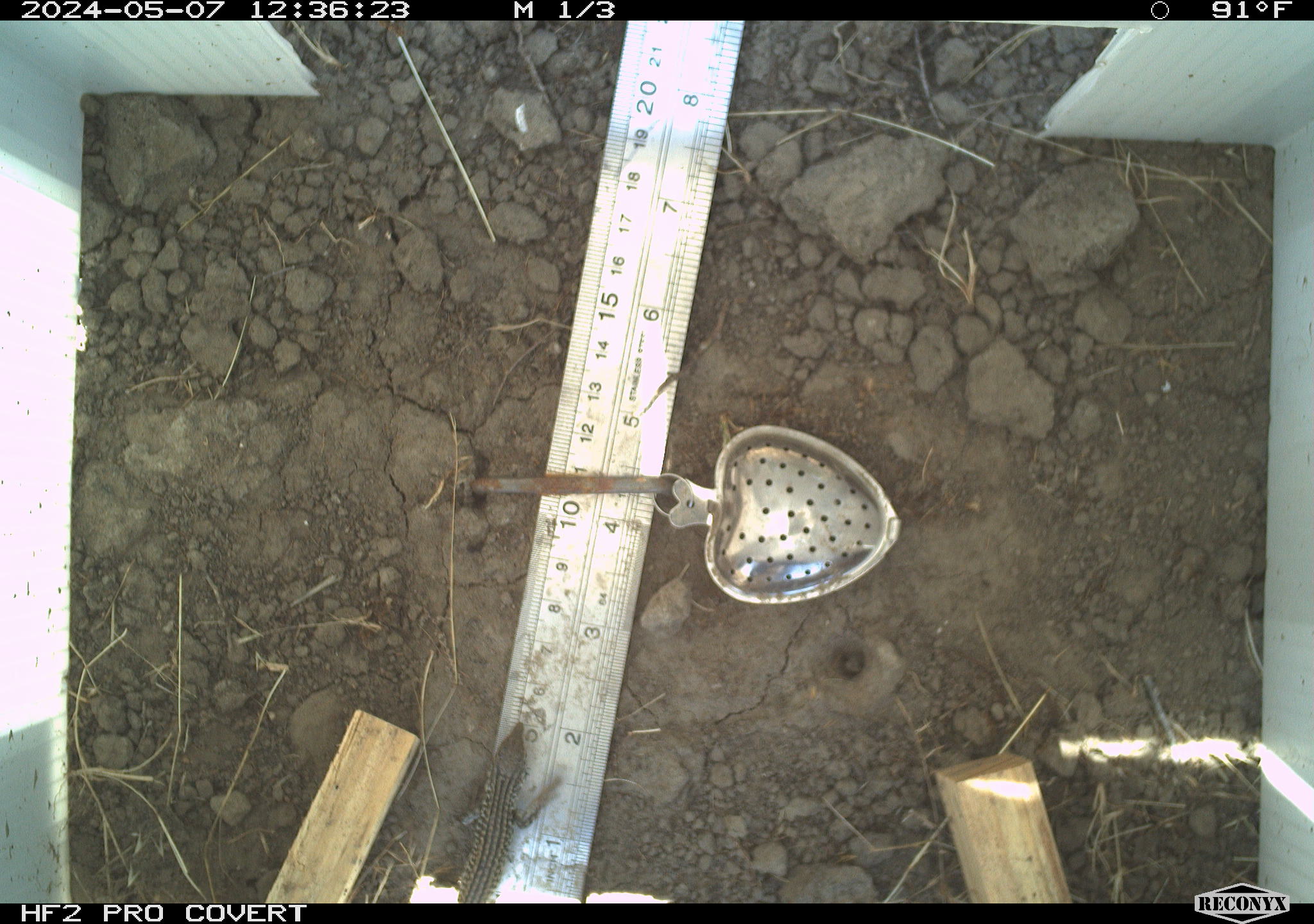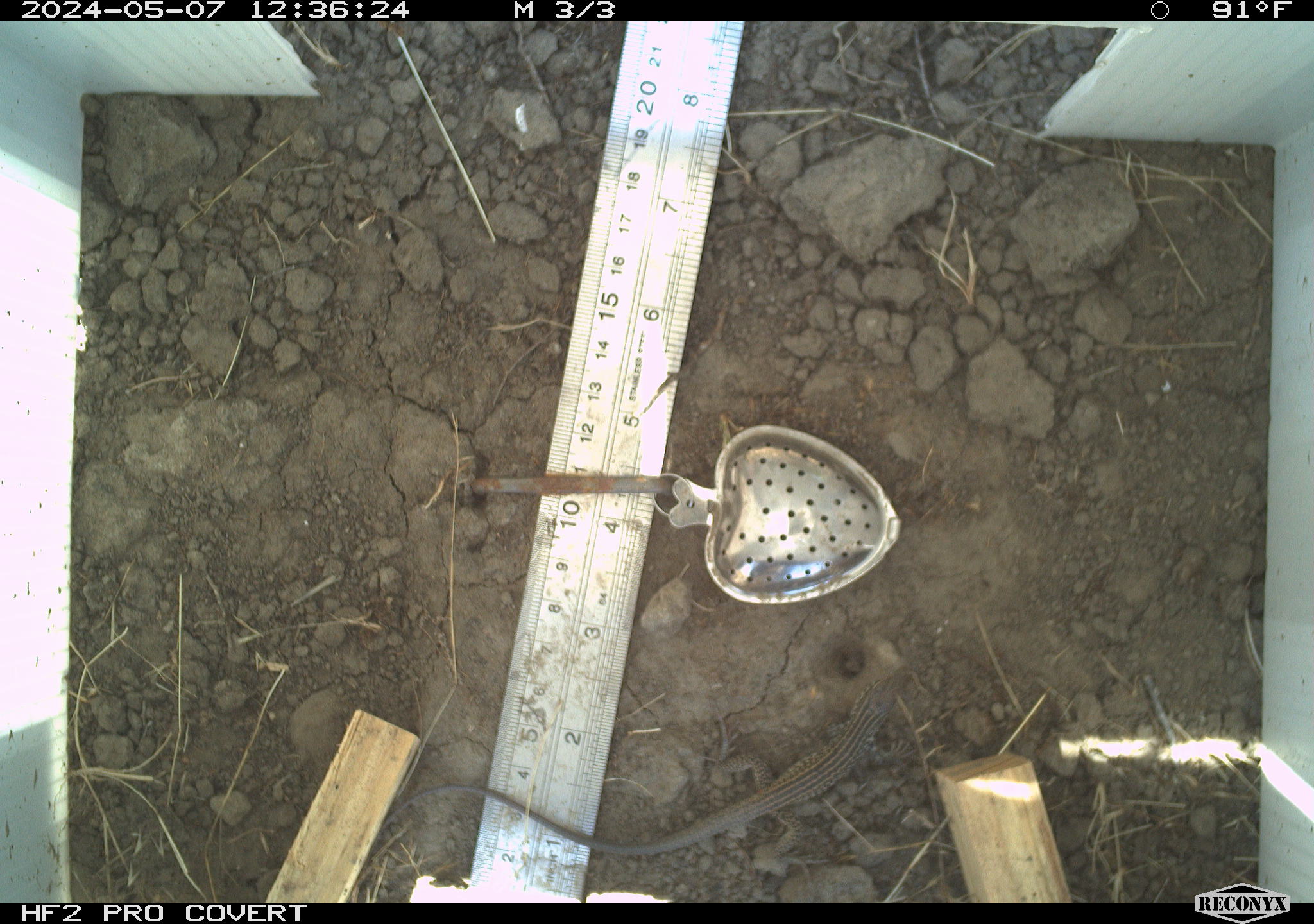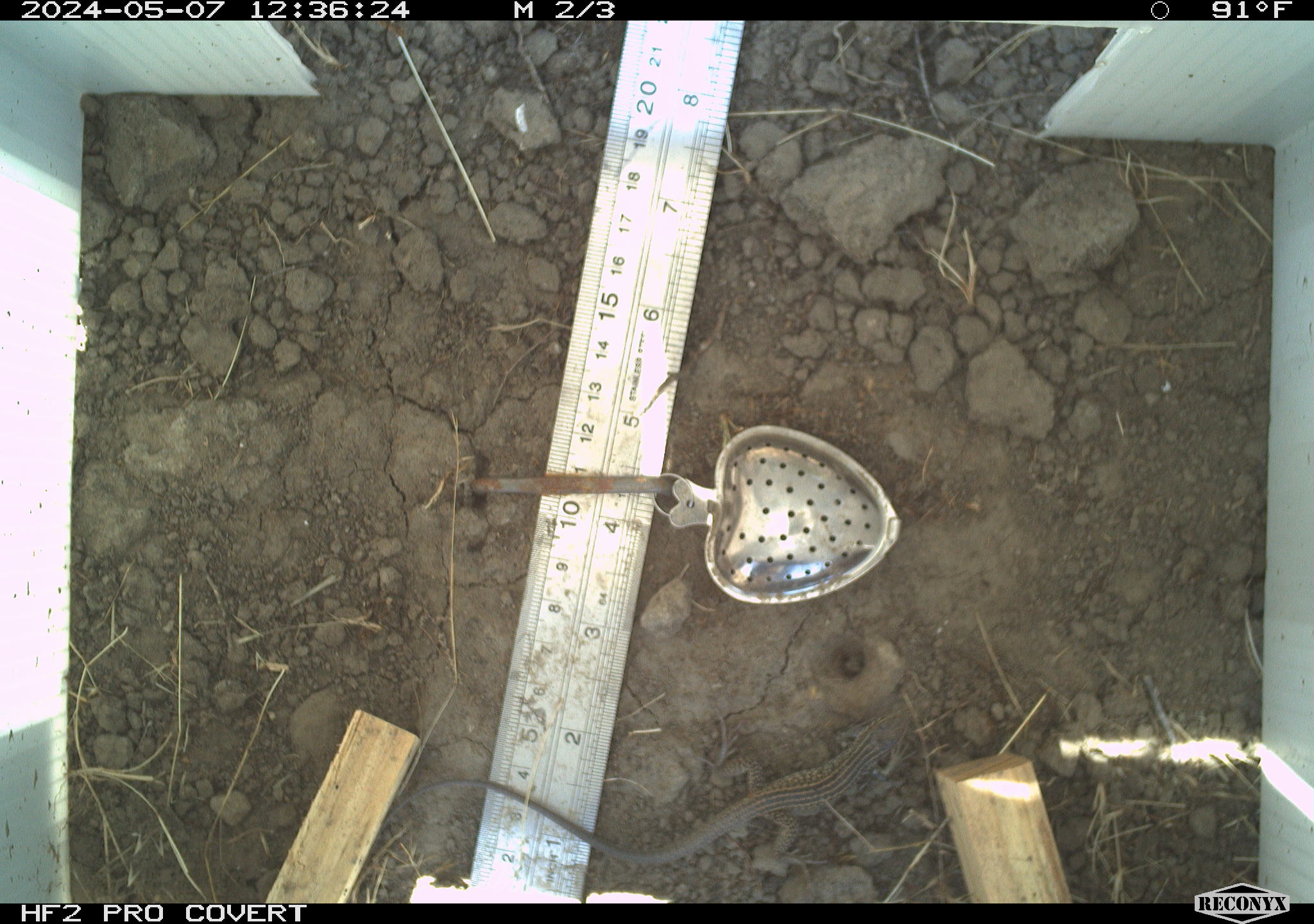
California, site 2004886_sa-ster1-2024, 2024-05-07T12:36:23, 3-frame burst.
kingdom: Animalia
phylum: Chordata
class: Reptilia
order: Squamata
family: Teiidae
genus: Aspidoscelis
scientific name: Aspidoscelis tigris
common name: western whiptail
Western whiptail (Aspidoscelis tigris).